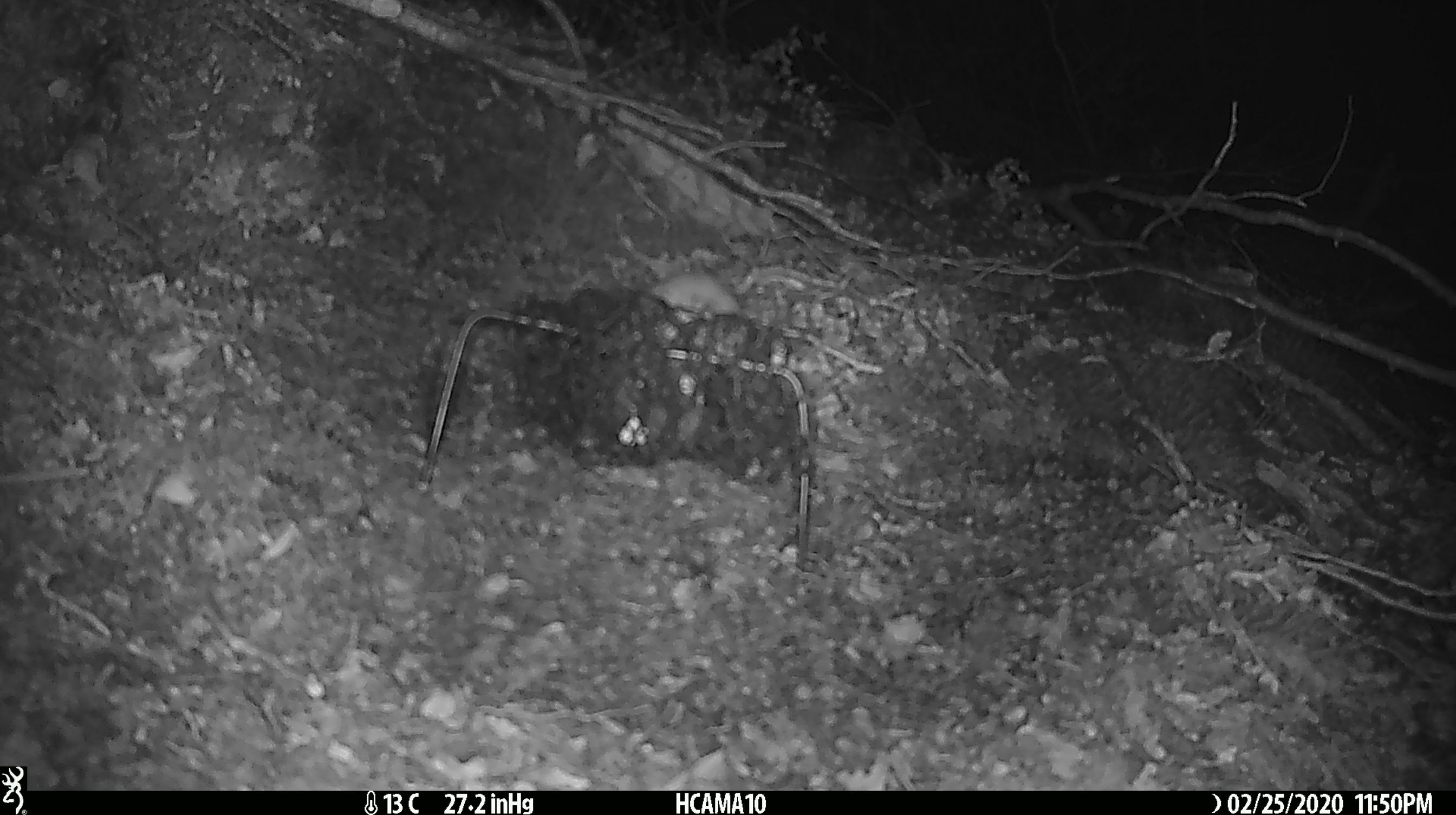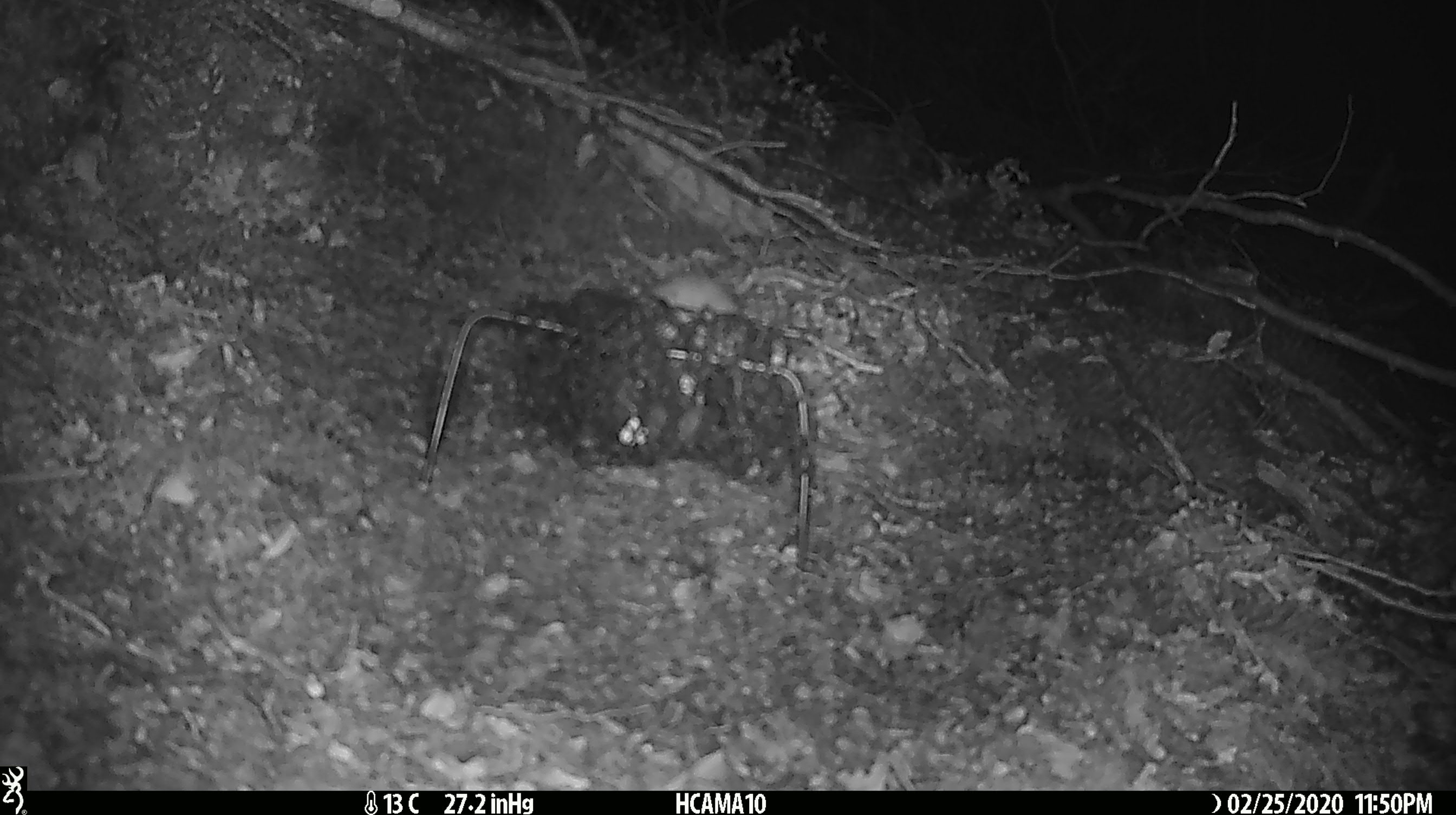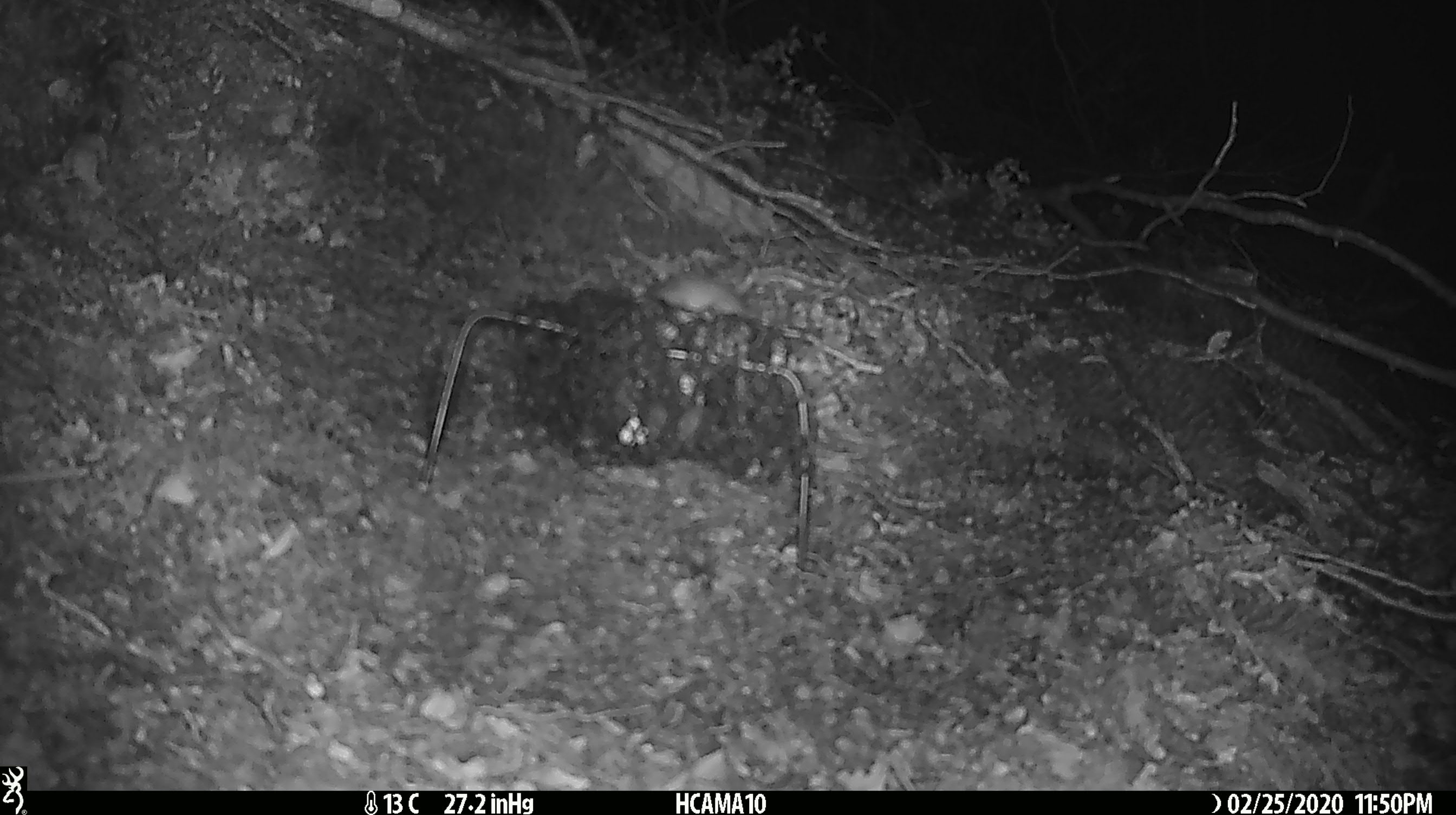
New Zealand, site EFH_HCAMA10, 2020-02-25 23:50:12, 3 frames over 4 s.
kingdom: Animalia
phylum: Chordata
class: Mammalia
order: Rodentia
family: Muridae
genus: Mus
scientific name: Mus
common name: mouse